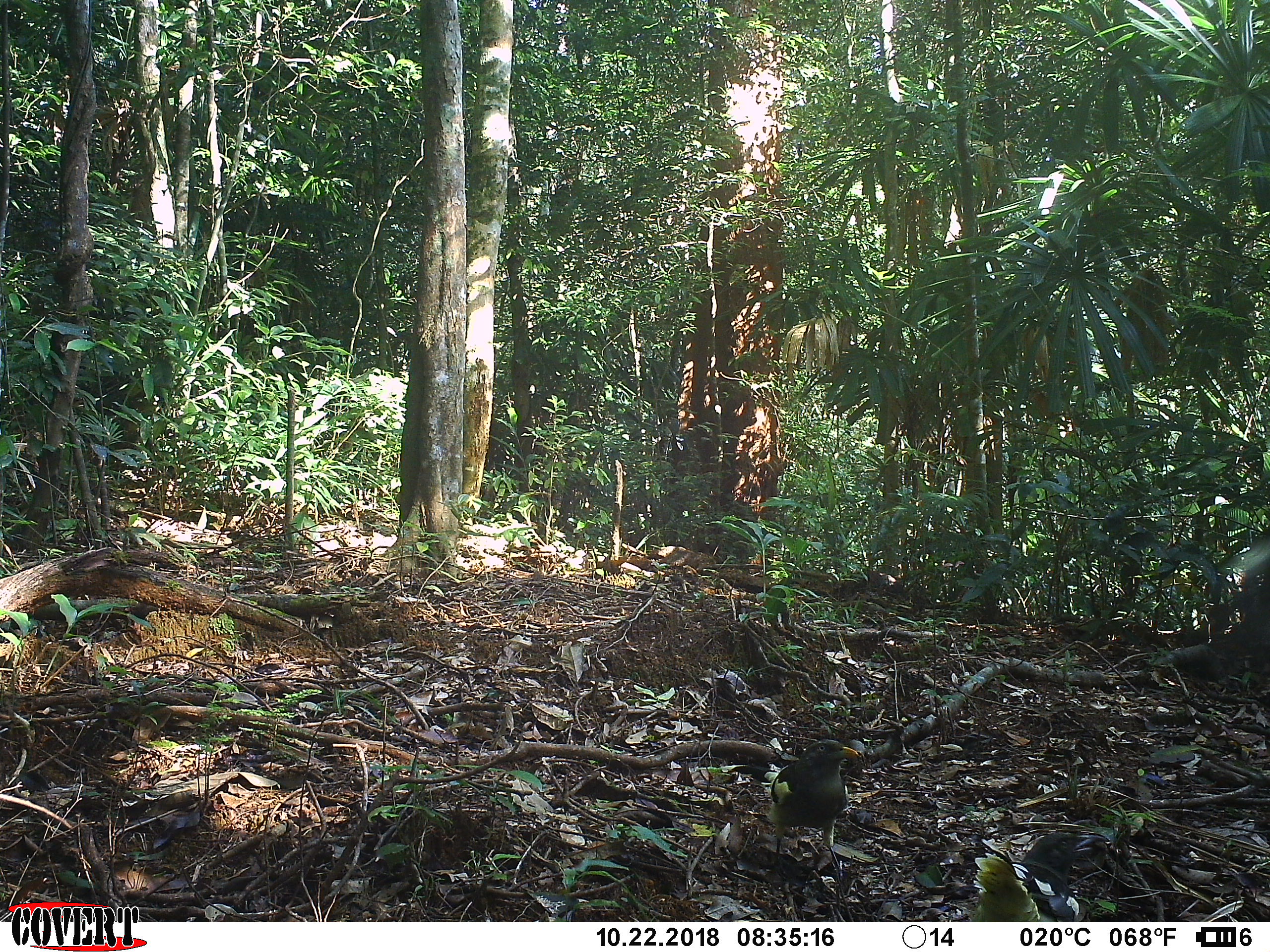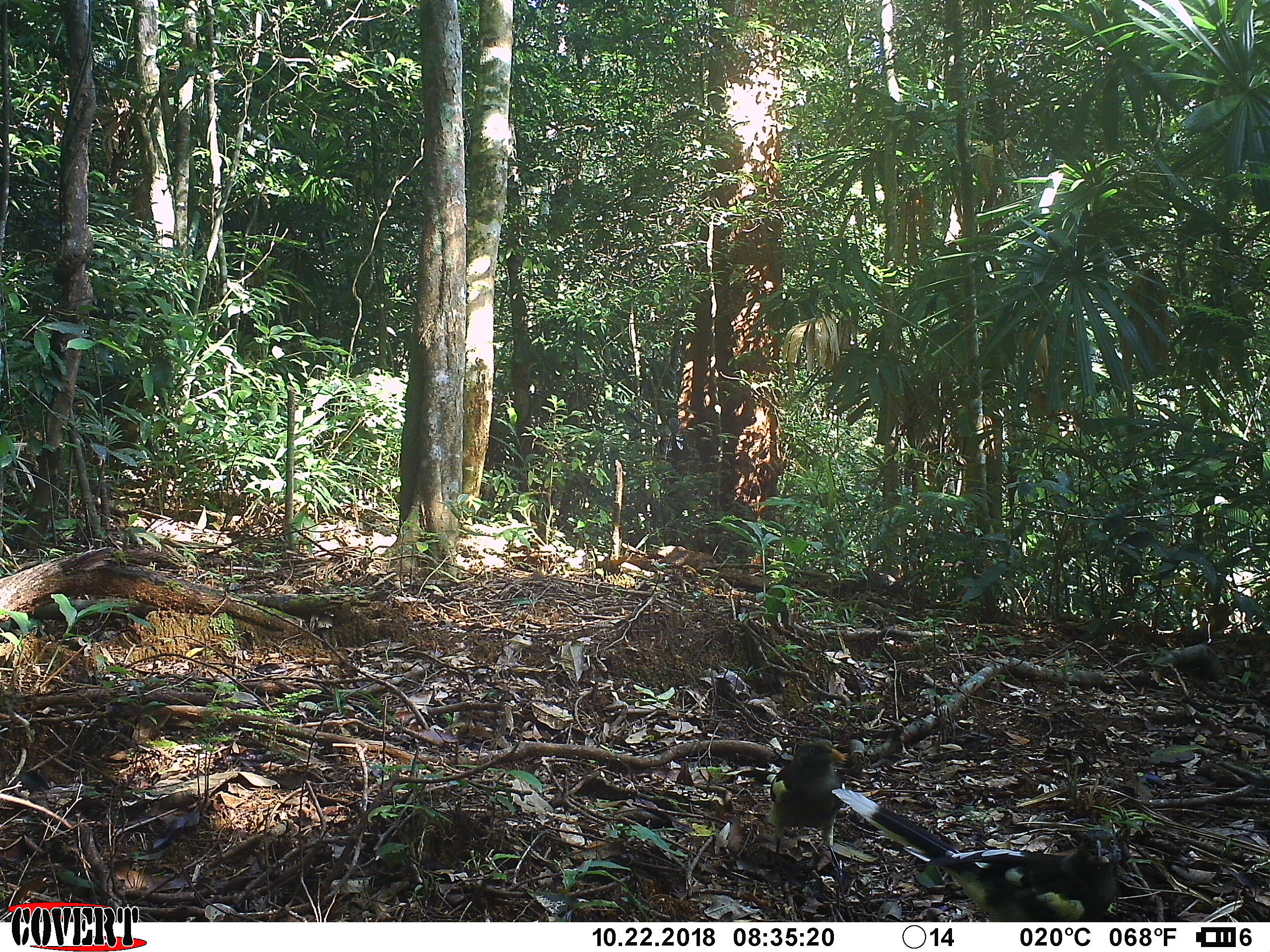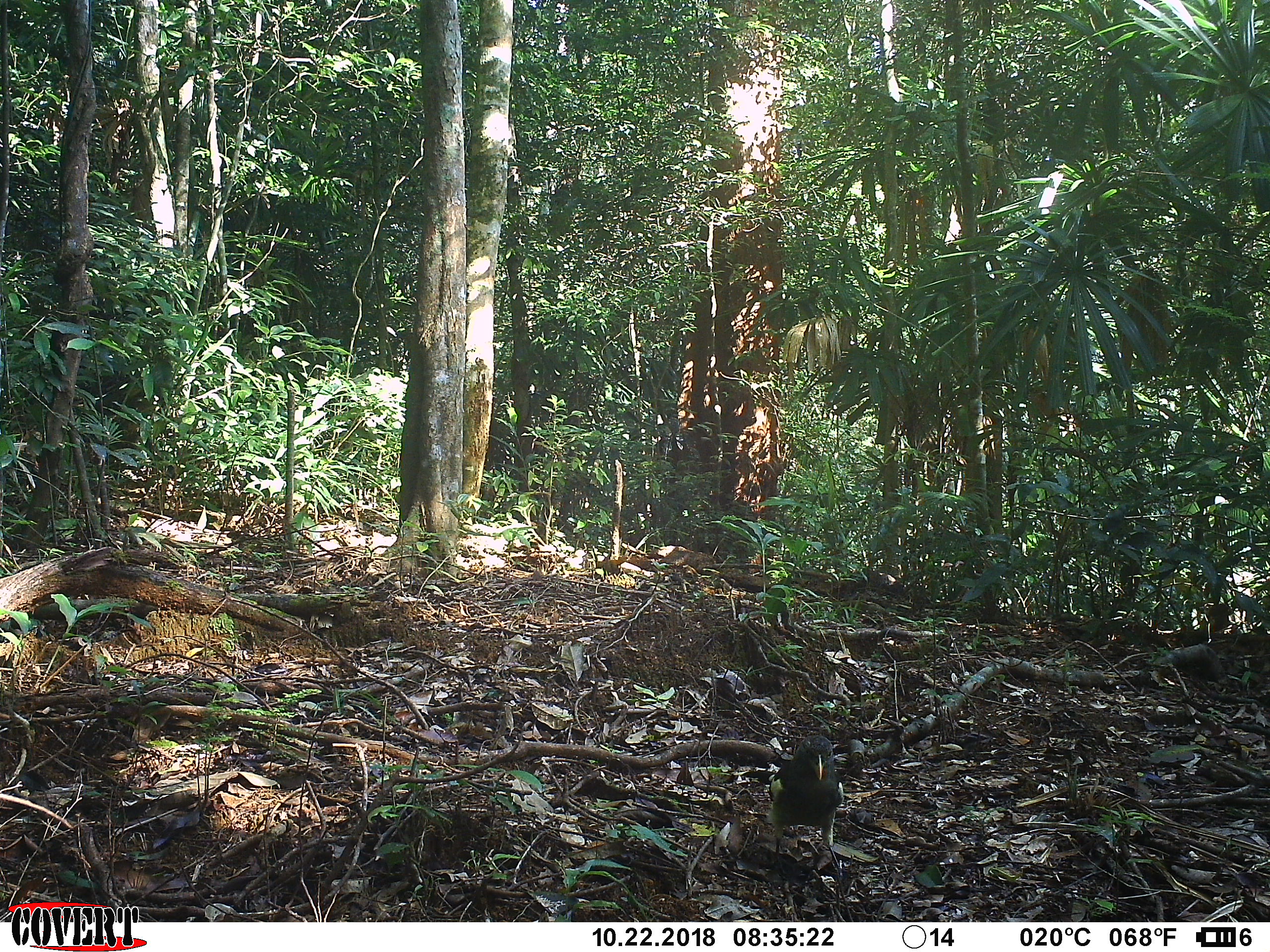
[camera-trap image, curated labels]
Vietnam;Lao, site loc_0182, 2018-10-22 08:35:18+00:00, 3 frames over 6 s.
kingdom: Animalia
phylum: Chordata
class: Aves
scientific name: Aves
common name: bird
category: unidentified bird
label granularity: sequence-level